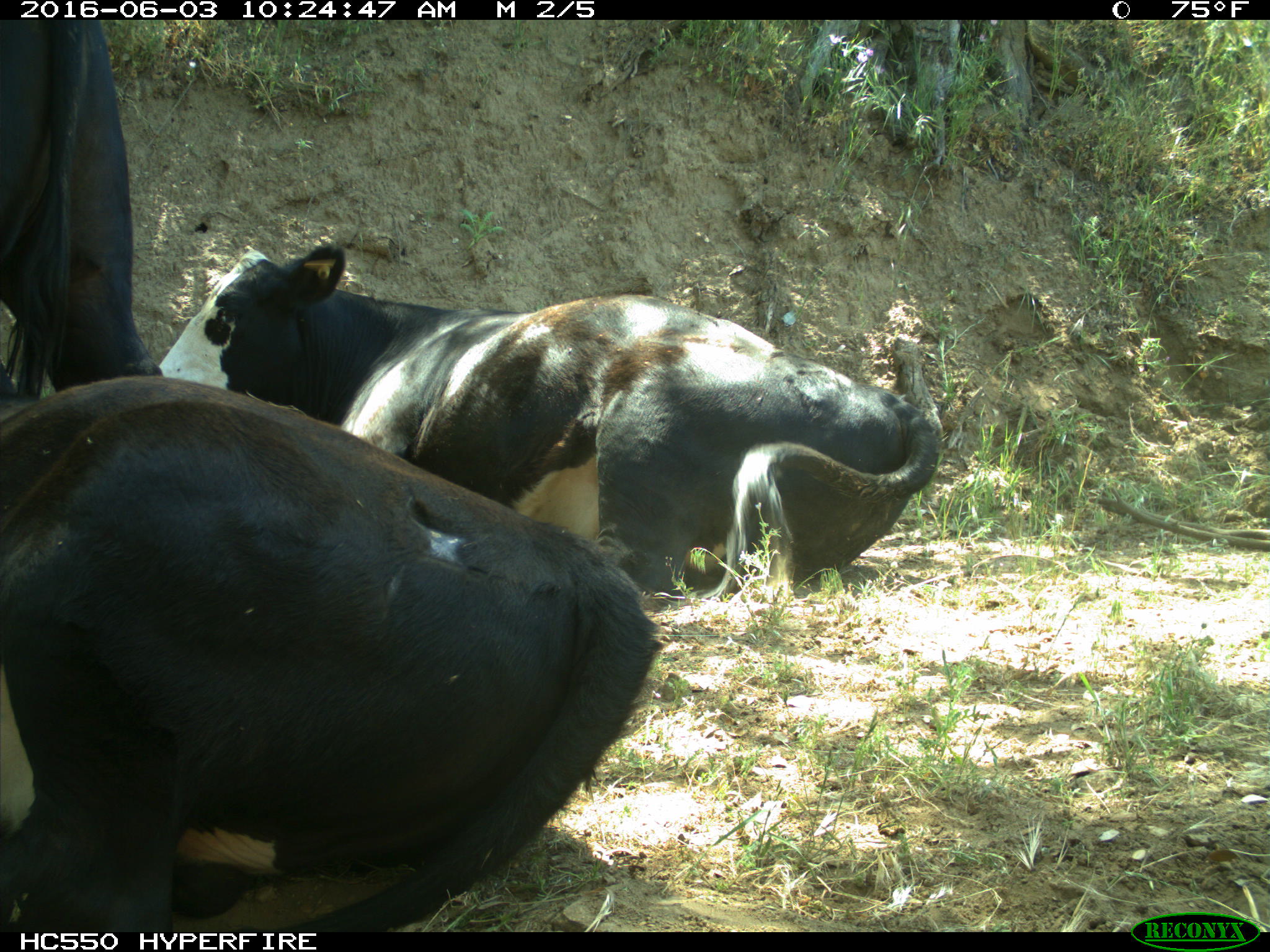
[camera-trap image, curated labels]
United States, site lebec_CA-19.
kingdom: Animalia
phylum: Chordata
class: Mammalia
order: Artiodactyla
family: Bovidae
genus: Bos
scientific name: Bos taurus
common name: domestic cow